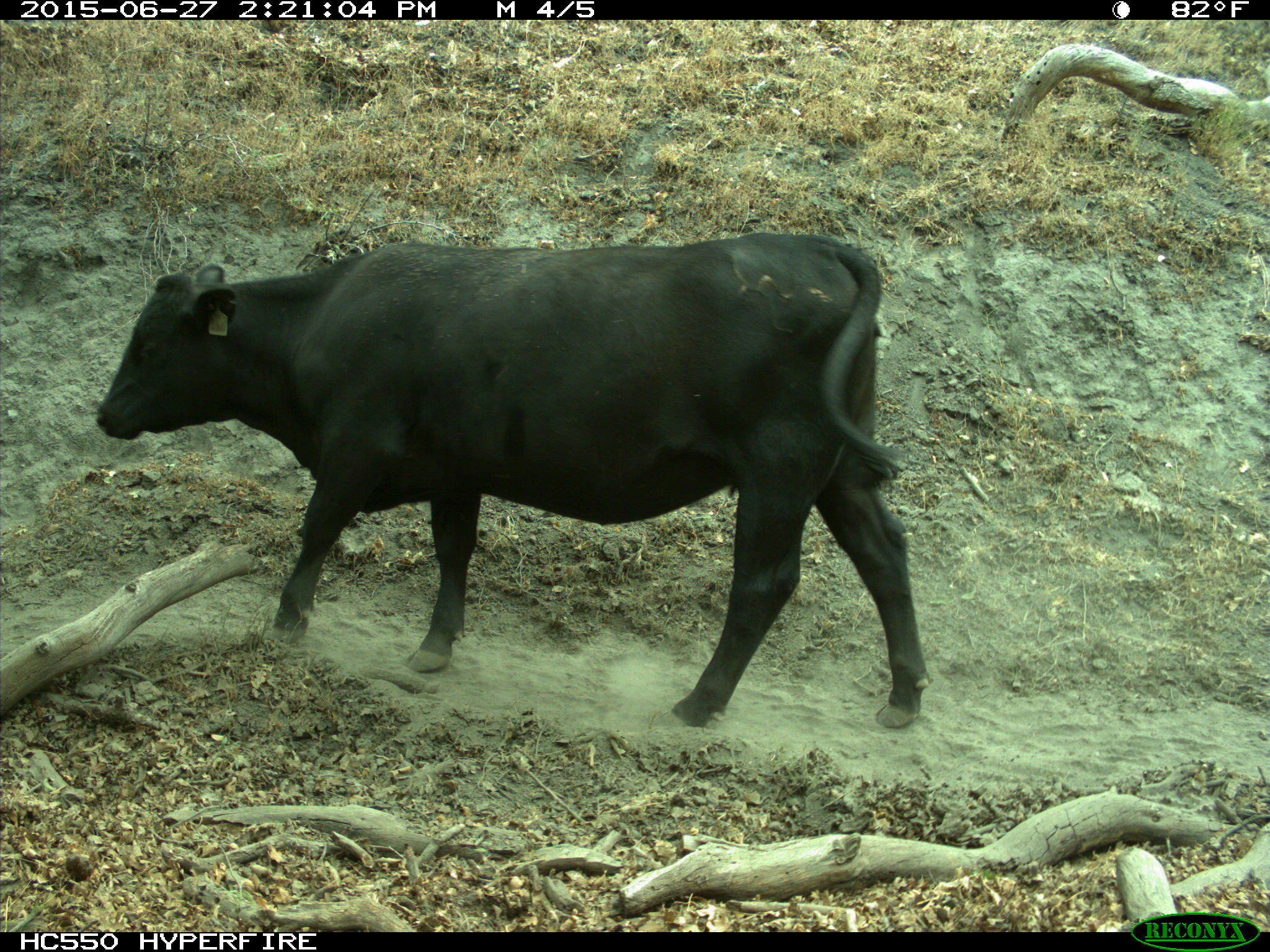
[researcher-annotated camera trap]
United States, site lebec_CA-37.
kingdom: Animalia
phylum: Chordata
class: Mammalia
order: Artiodactyla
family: Bovidae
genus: Bos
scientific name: Bos taurus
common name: domestic cow